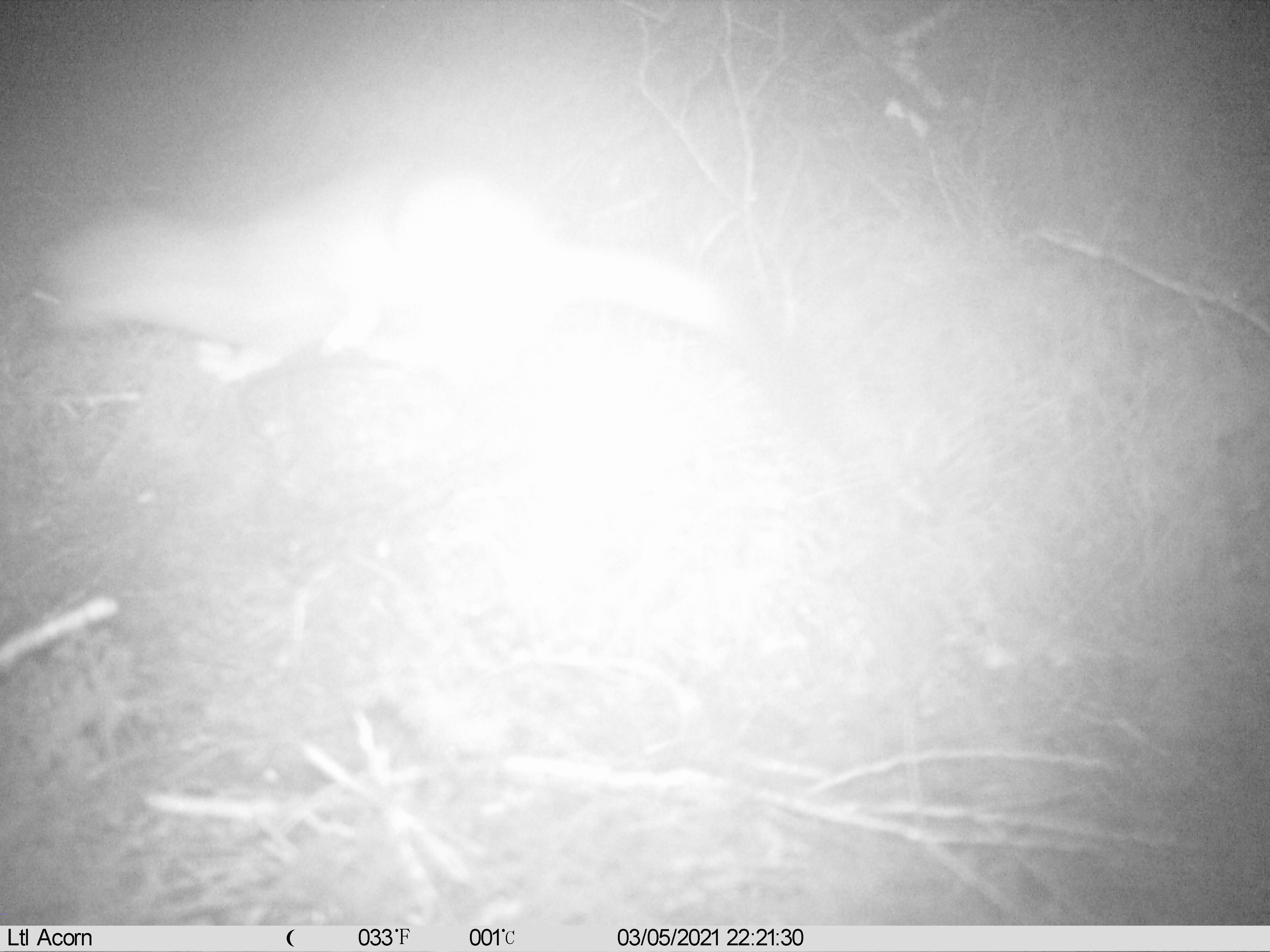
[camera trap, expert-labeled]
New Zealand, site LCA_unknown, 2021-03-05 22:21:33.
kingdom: Animalia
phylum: Chordata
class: Mammalia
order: Carnivora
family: Mustelidae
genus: Mustela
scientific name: Mustela erminea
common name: stoat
Stoat (Mustela erminea).